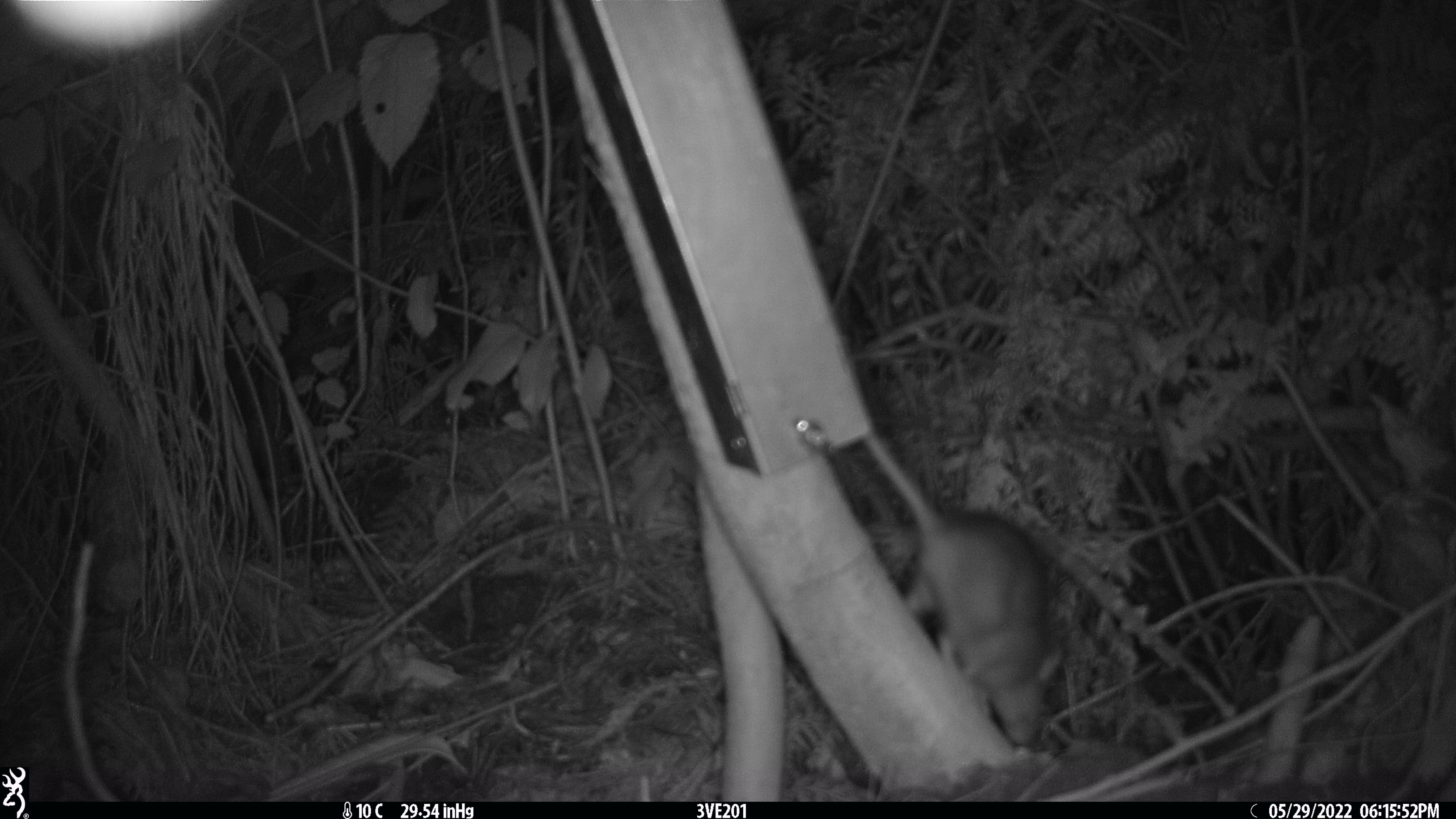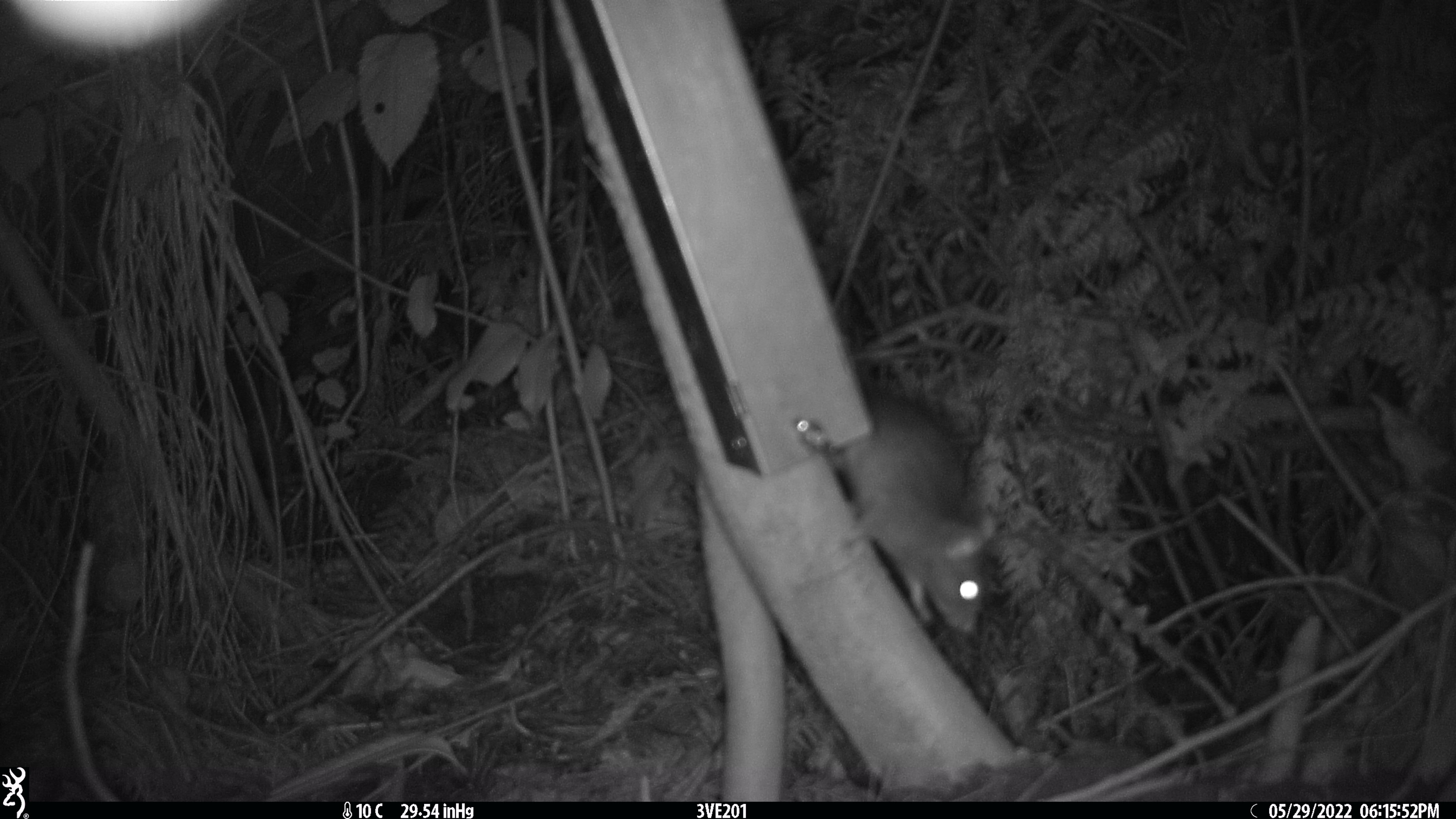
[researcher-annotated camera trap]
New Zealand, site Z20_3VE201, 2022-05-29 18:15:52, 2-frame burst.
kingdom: Animalia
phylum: Chordata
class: Mammalia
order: Rodentia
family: Muridae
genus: Rattus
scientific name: Rattus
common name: rat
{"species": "rat (Rattus)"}